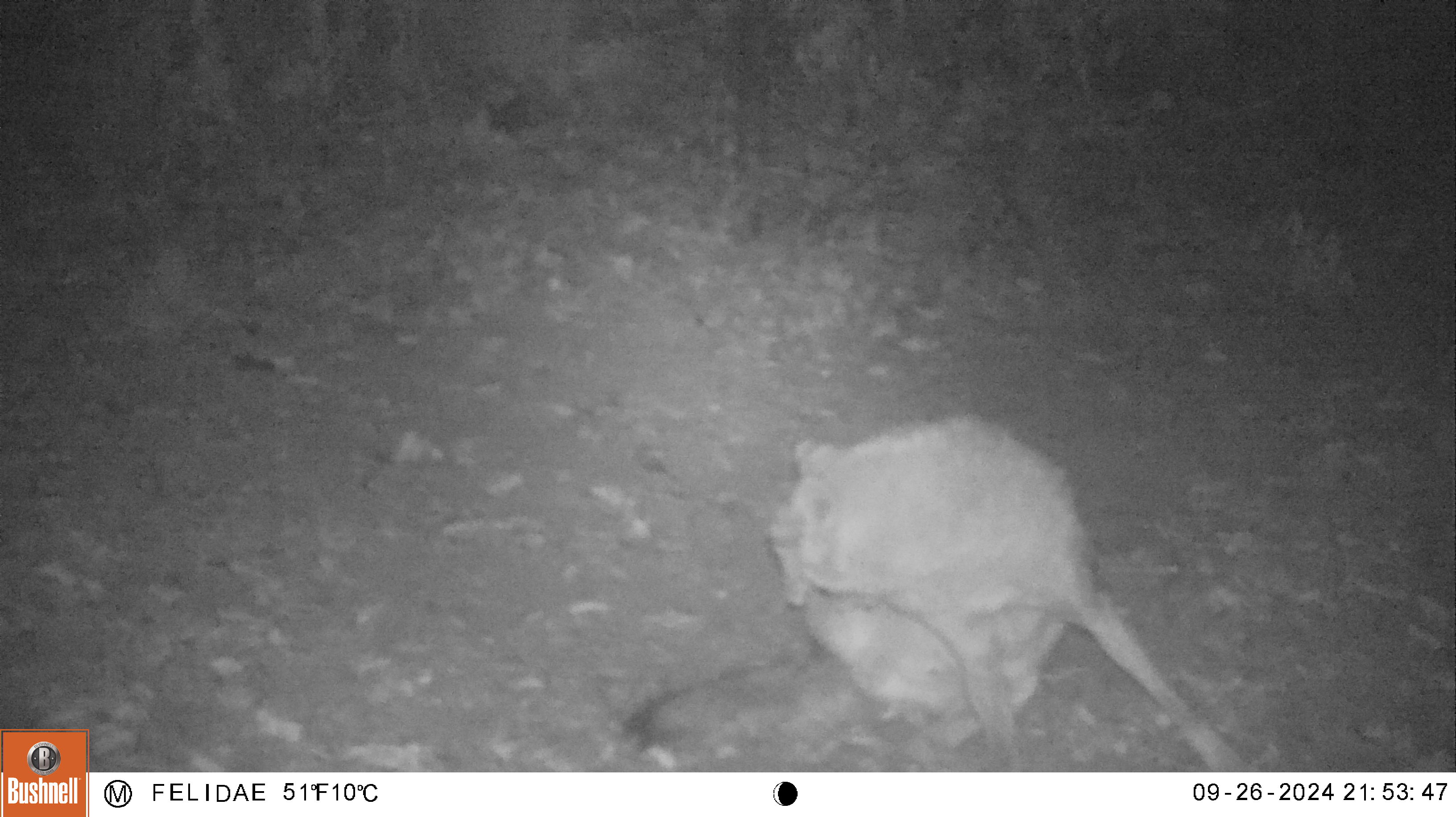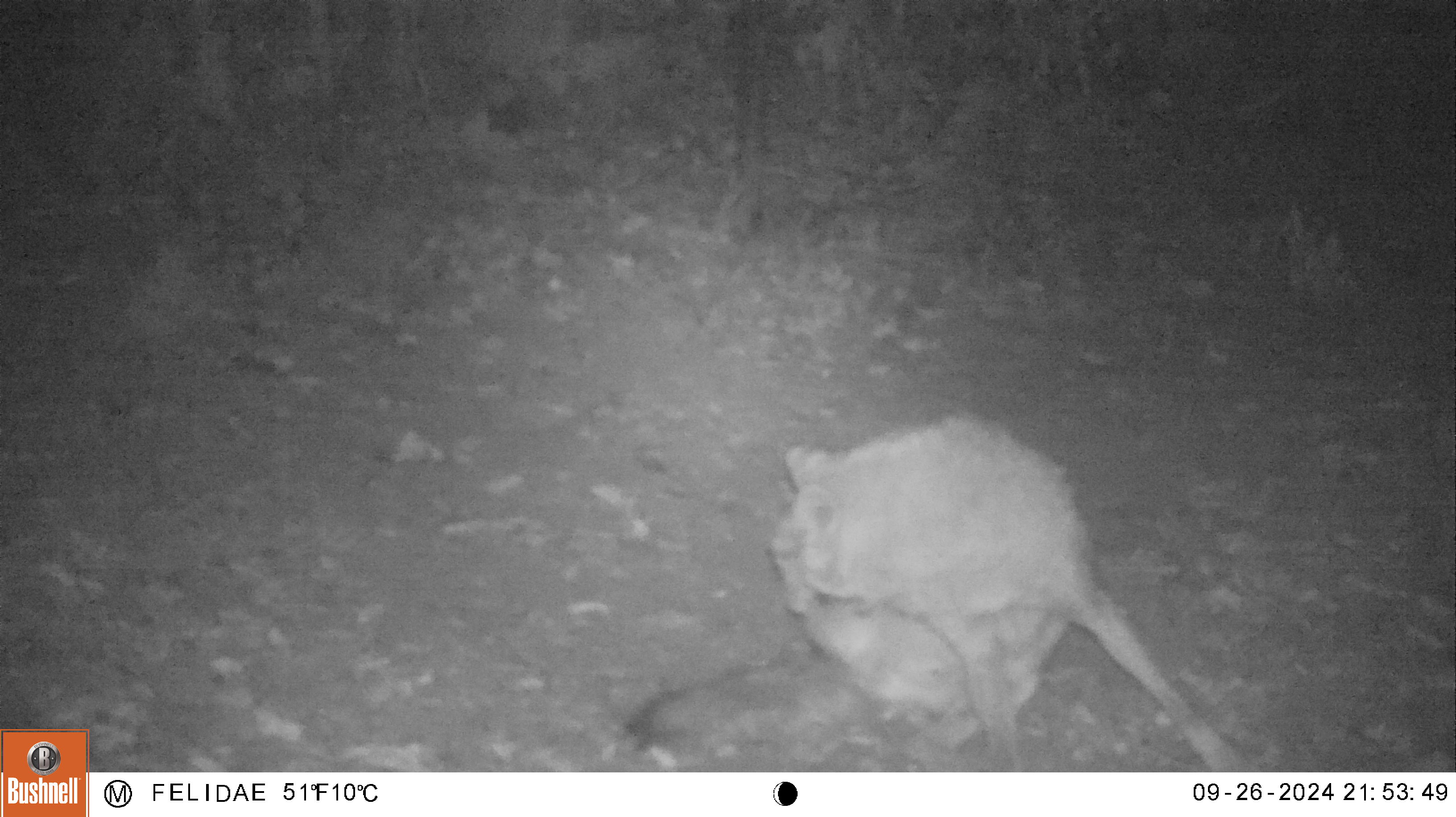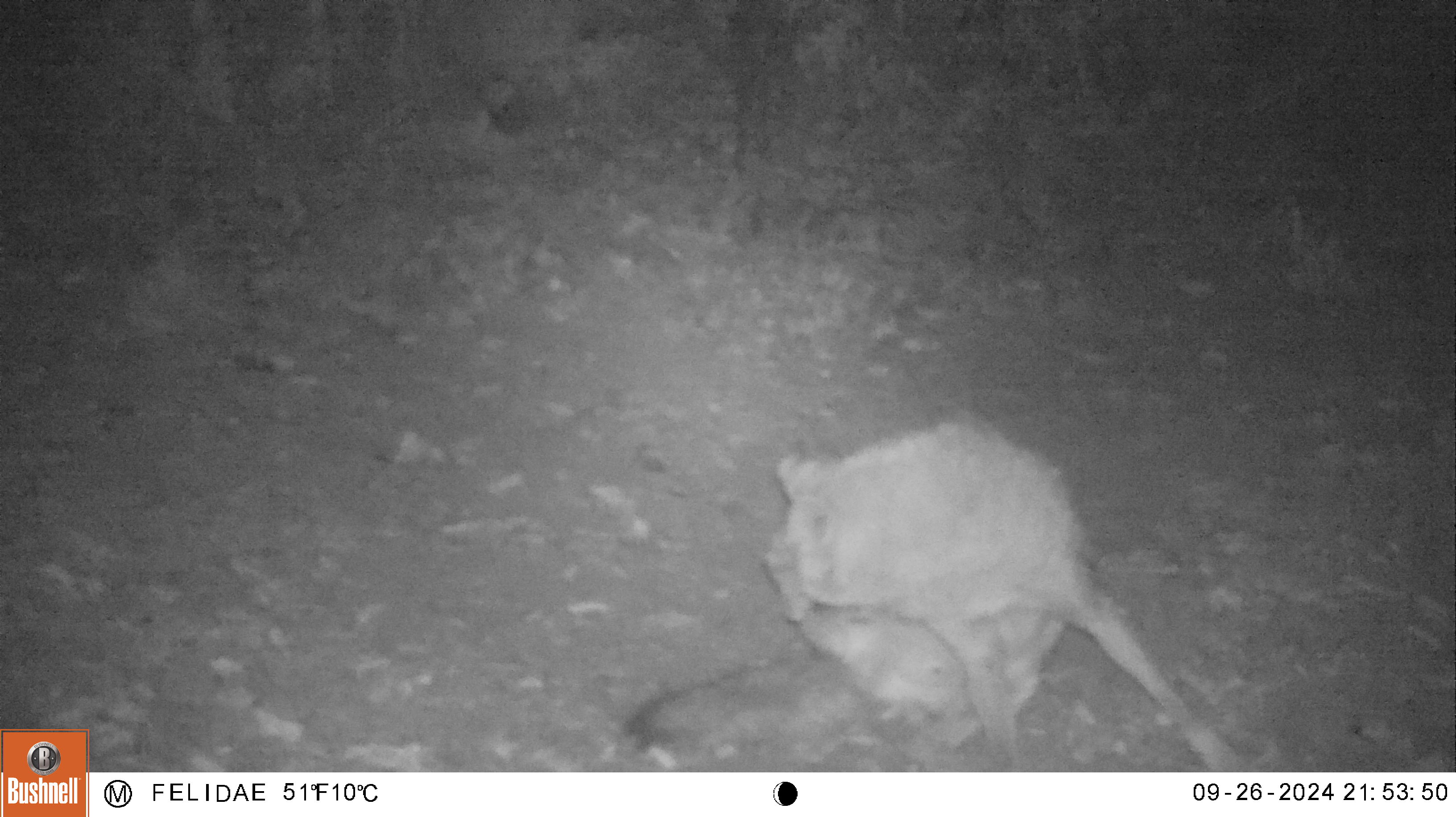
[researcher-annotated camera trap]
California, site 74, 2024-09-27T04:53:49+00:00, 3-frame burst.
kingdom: Animalia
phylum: Chordata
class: Mammalia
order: Carnivora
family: Canidae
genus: Canis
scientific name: Canis latrans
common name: coyote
Coyote (Canis latrans).